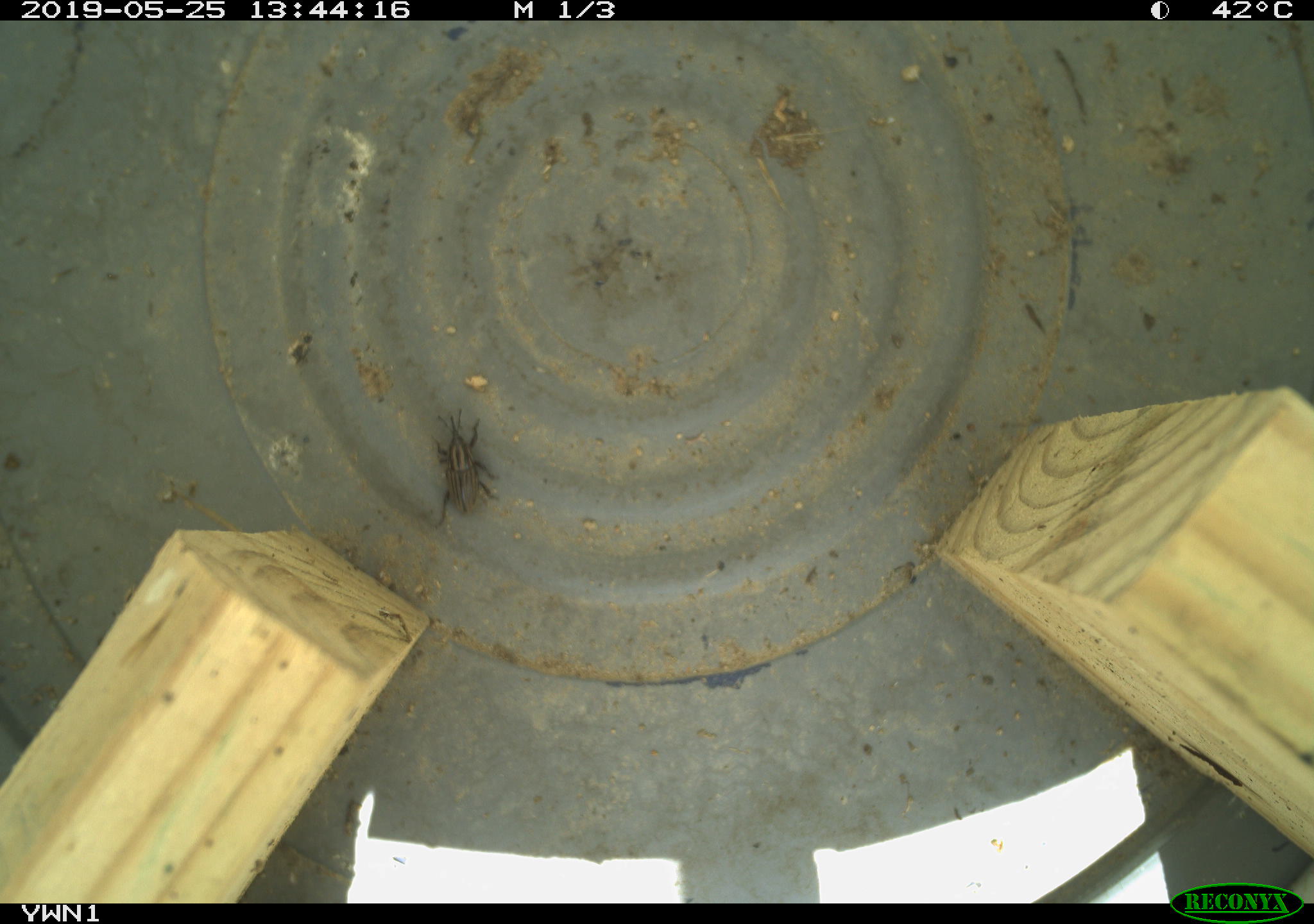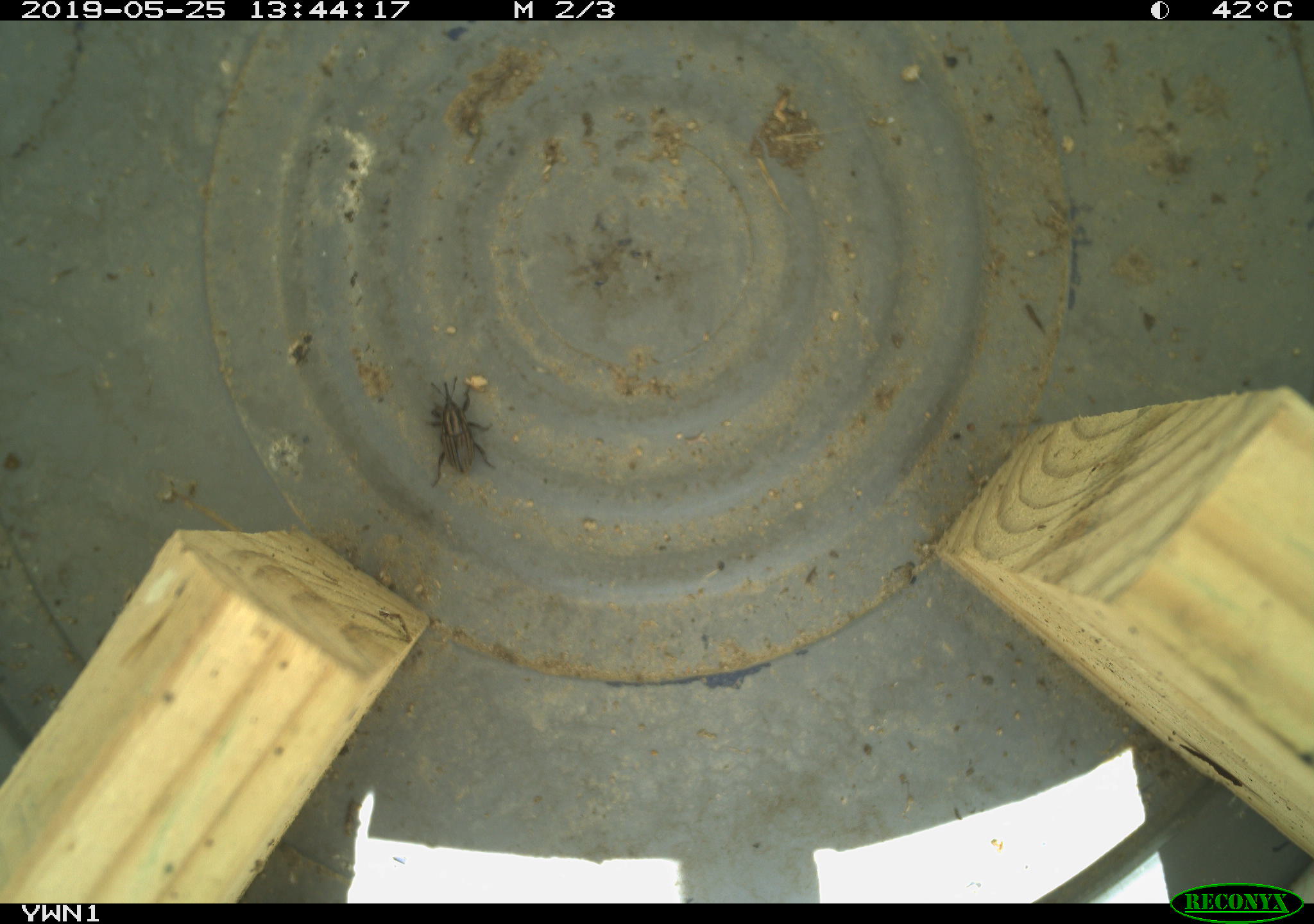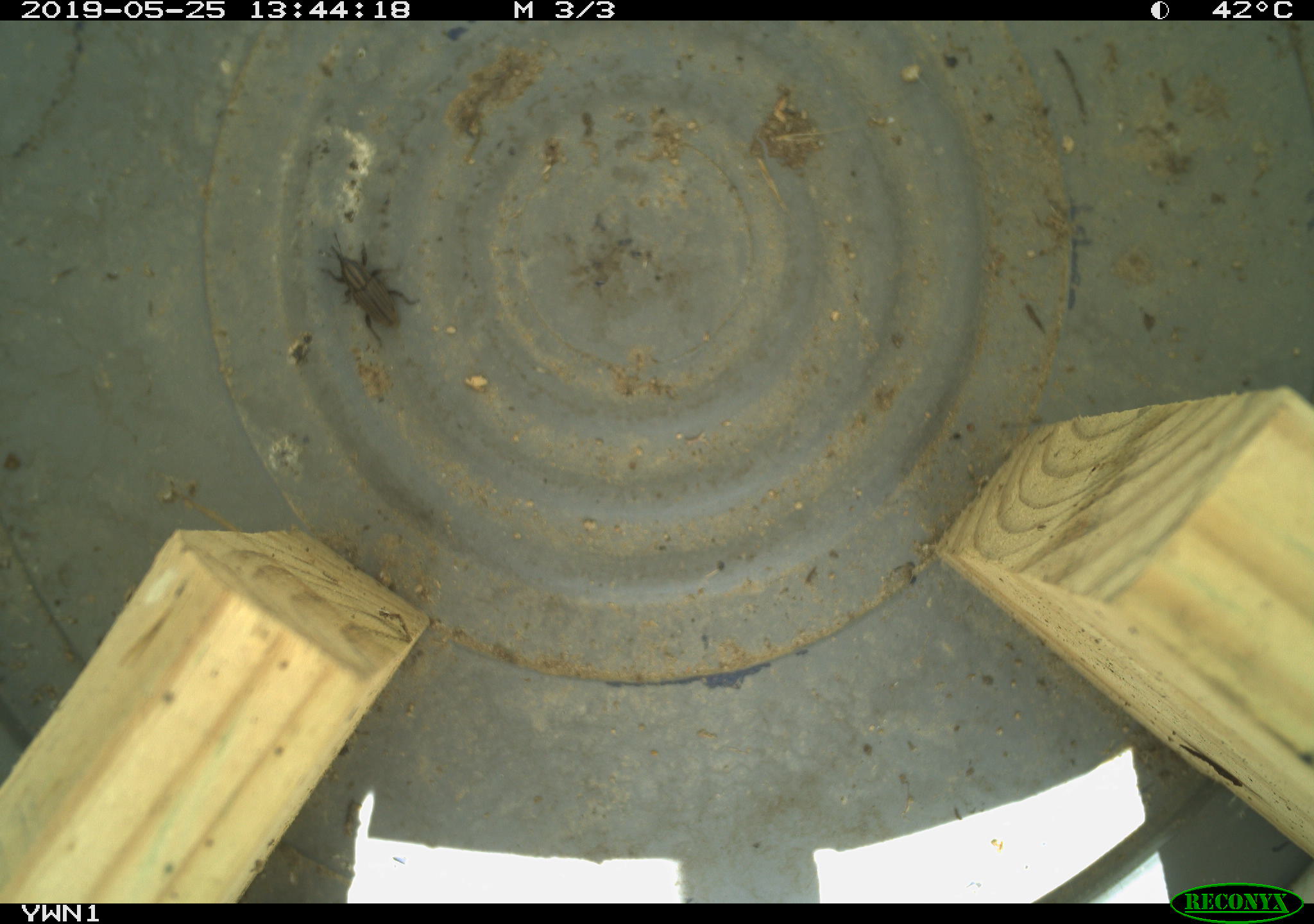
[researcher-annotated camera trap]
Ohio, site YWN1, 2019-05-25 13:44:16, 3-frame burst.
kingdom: Animalia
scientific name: Animalia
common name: animal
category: invertebrate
Invertebrate (animal) (Animalia).